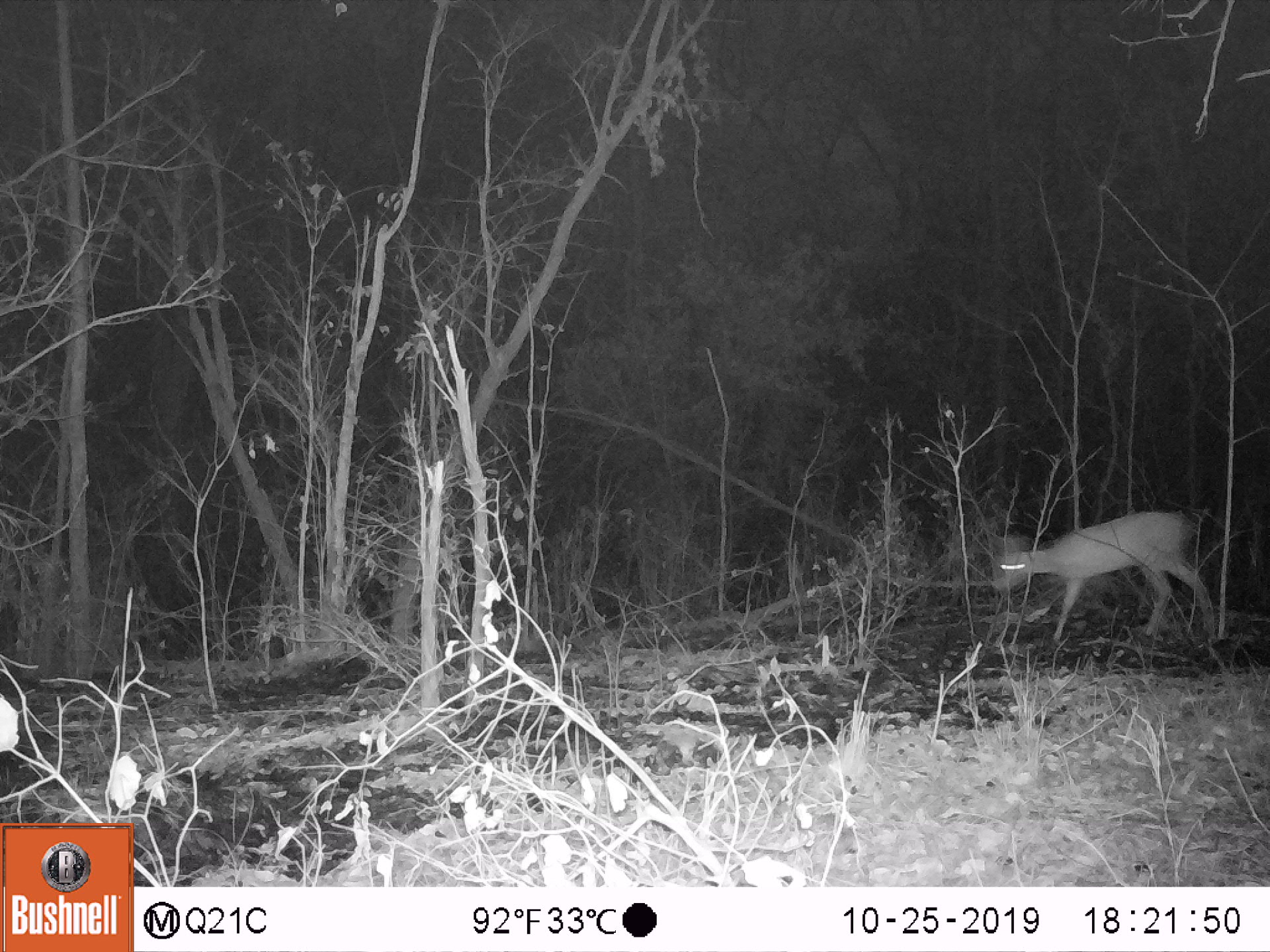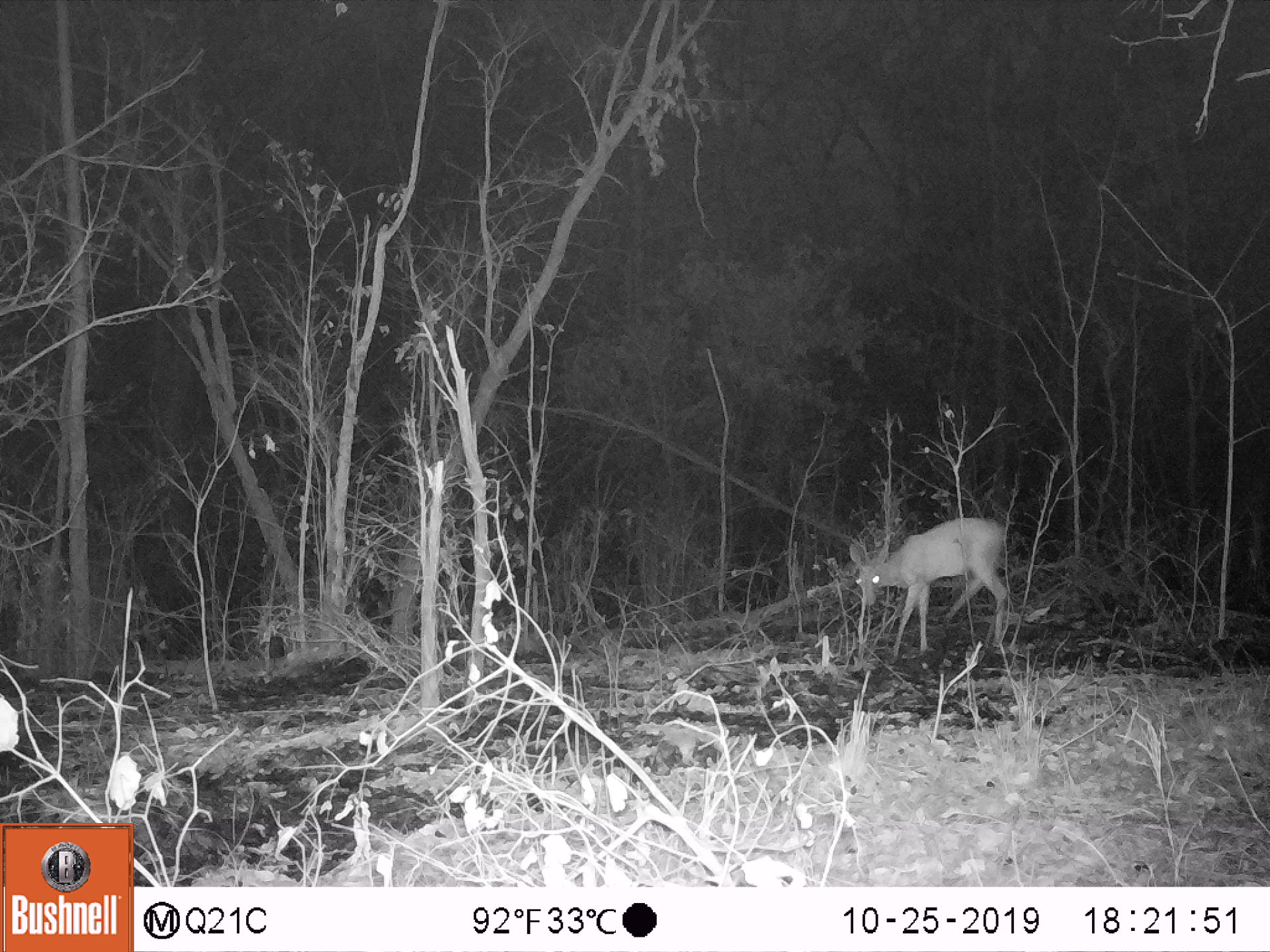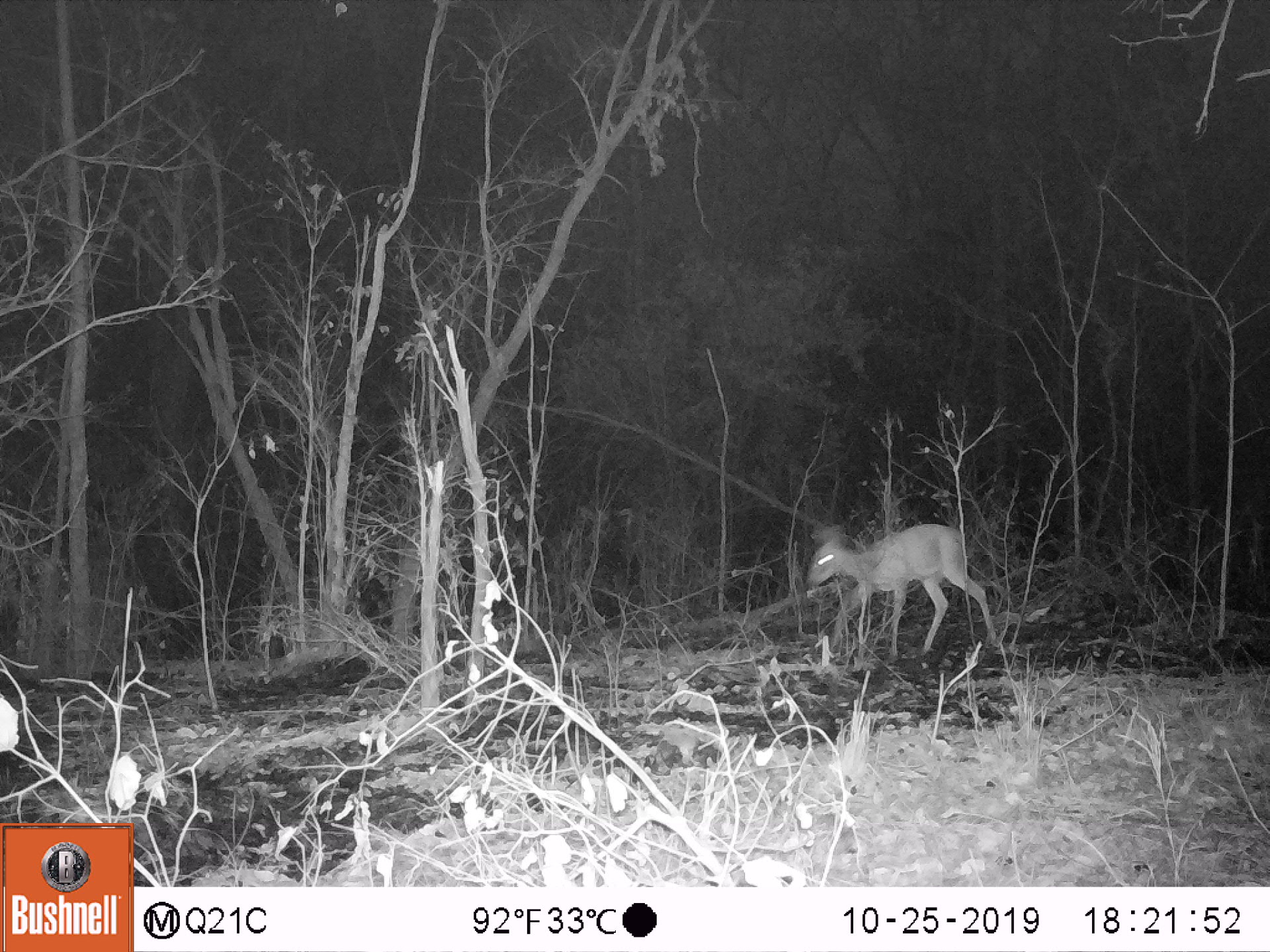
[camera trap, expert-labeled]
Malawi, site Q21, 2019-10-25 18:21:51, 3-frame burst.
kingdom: Animalia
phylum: Chordata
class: Mammalia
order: Artiodactyla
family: Bovidae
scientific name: Antilopinae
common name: small antelope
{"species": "small antelope (Antilopinae)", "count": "1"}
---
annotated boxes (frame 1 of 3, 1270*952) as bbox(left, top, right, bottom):
small antelope: bbox(969, 492, 1231, 671)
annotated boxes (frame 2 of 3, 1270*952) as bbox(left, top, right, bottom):
small antelope: bbox(835, 493, 1046, 684)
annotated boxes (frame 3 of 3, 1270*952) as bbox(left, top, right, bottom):
small antelope: bbox(791, 499, 1019, 674)